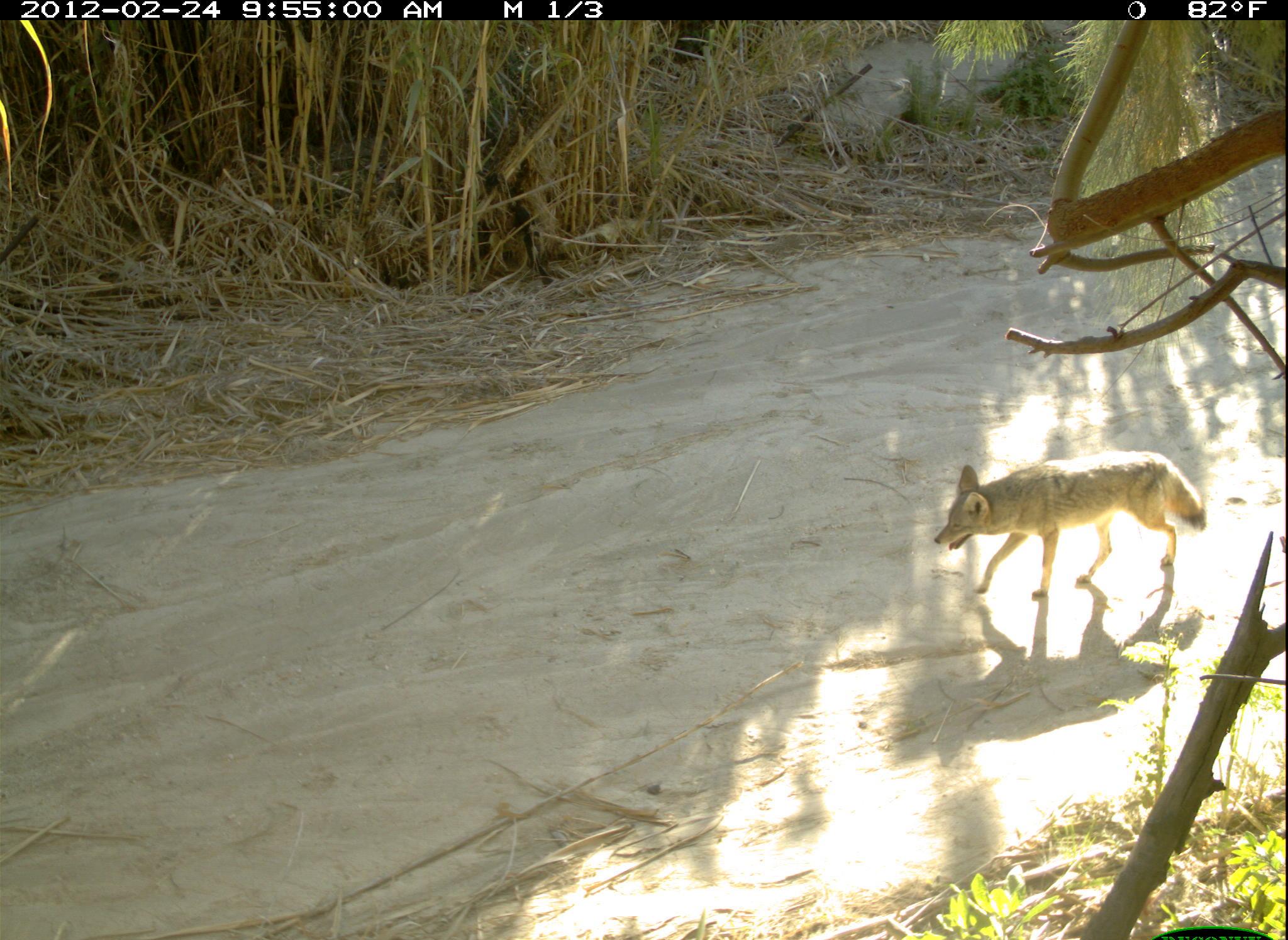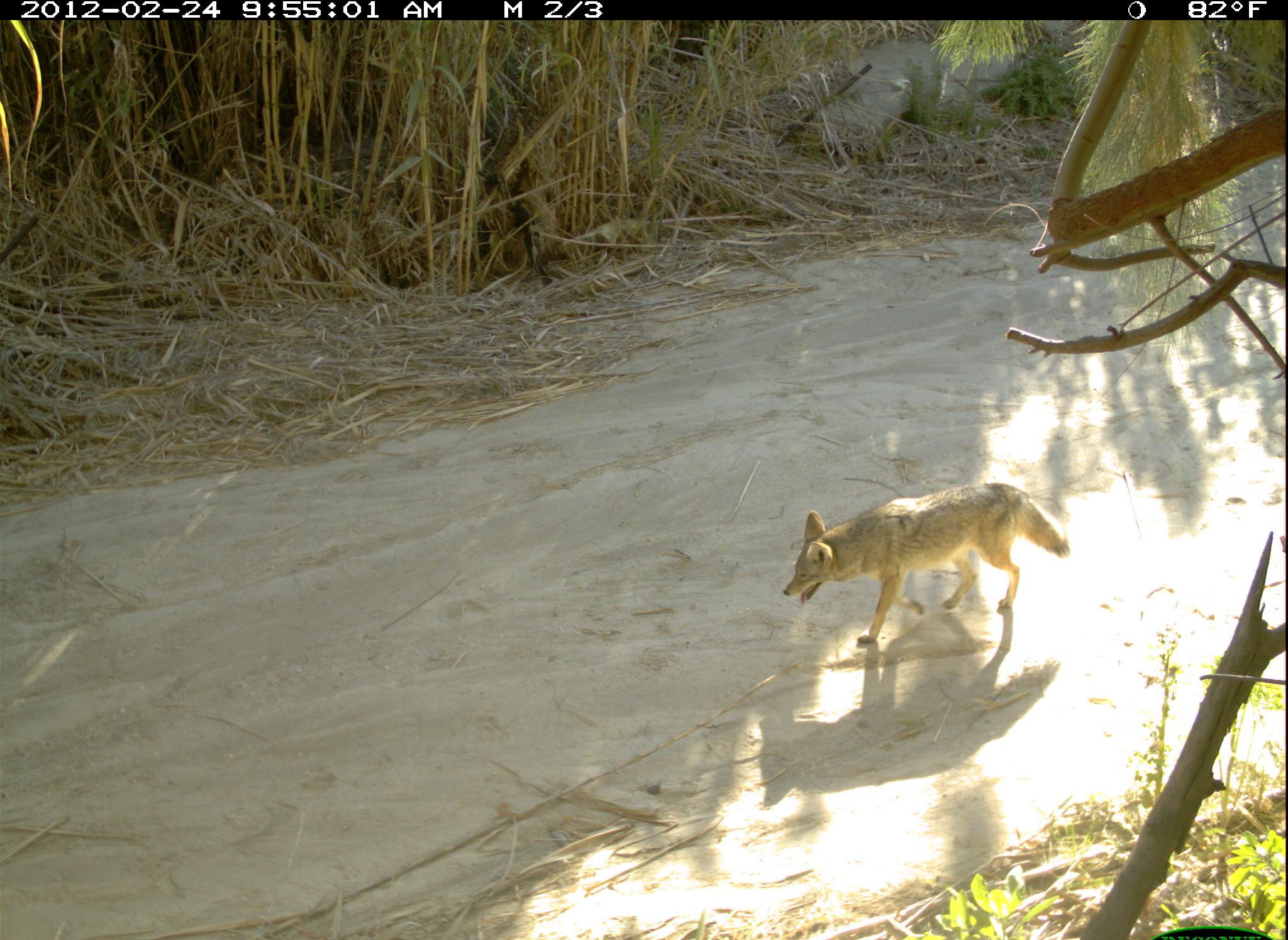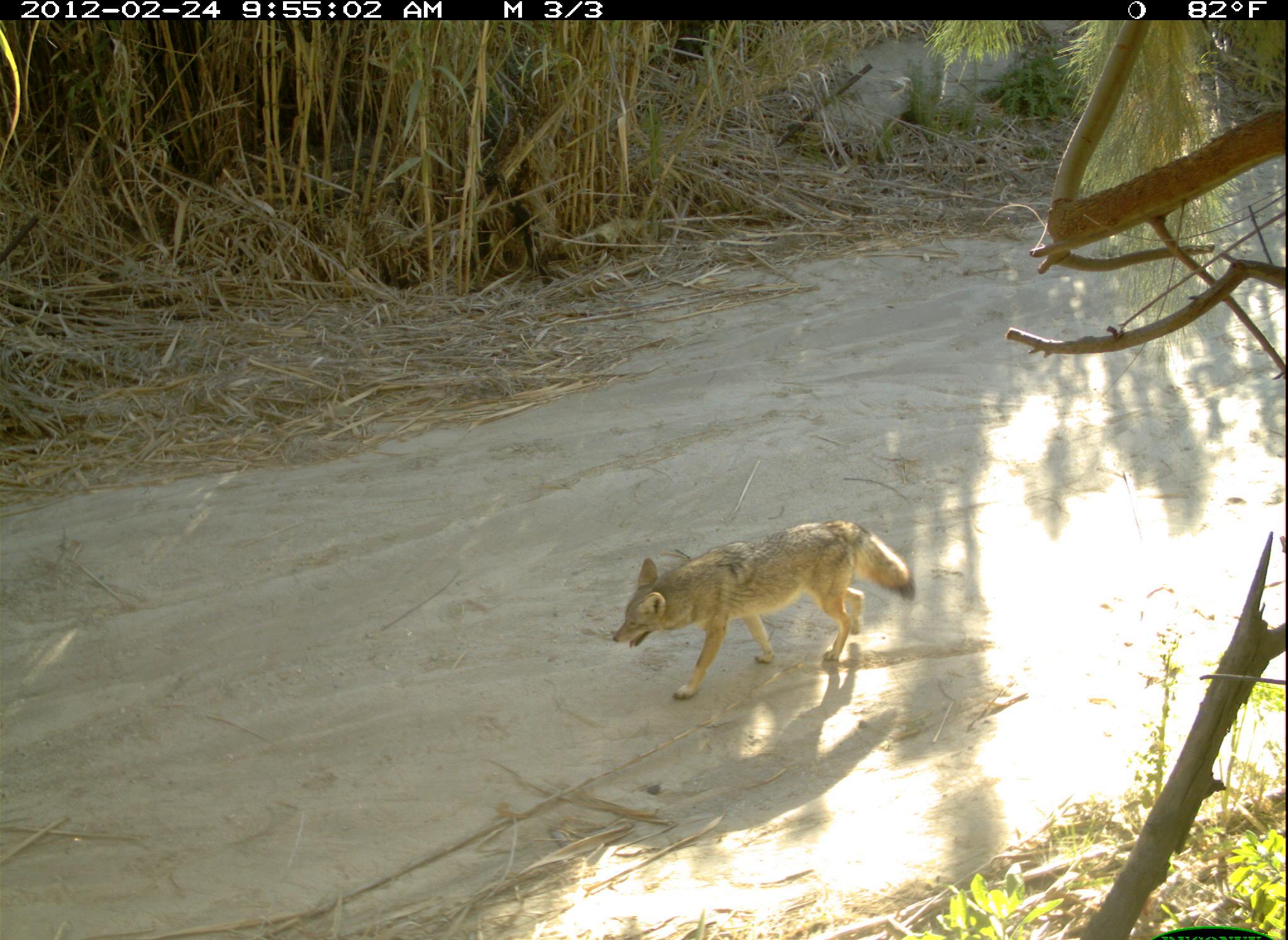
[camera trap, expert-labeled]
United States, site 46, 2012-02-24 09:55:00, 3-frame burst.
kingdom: Animalia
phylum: Chordata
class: Mammalia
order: Carnivora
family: Canidae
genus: Canis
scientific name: Canis latrans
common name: coyote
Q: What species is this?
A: Coyote (Canis latrans).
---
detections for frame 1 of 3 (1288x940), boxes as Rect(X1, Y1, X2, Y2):
coyote: Rect(926, 449, 1219, 606)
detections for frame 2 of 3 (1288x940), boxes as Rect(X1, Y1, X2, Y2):
coyote: Rect(778, 480, 1077, 654)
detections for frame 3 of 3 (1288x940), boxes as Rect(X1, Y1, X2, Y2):
coyote: Rect(596, 493, 960, 678)